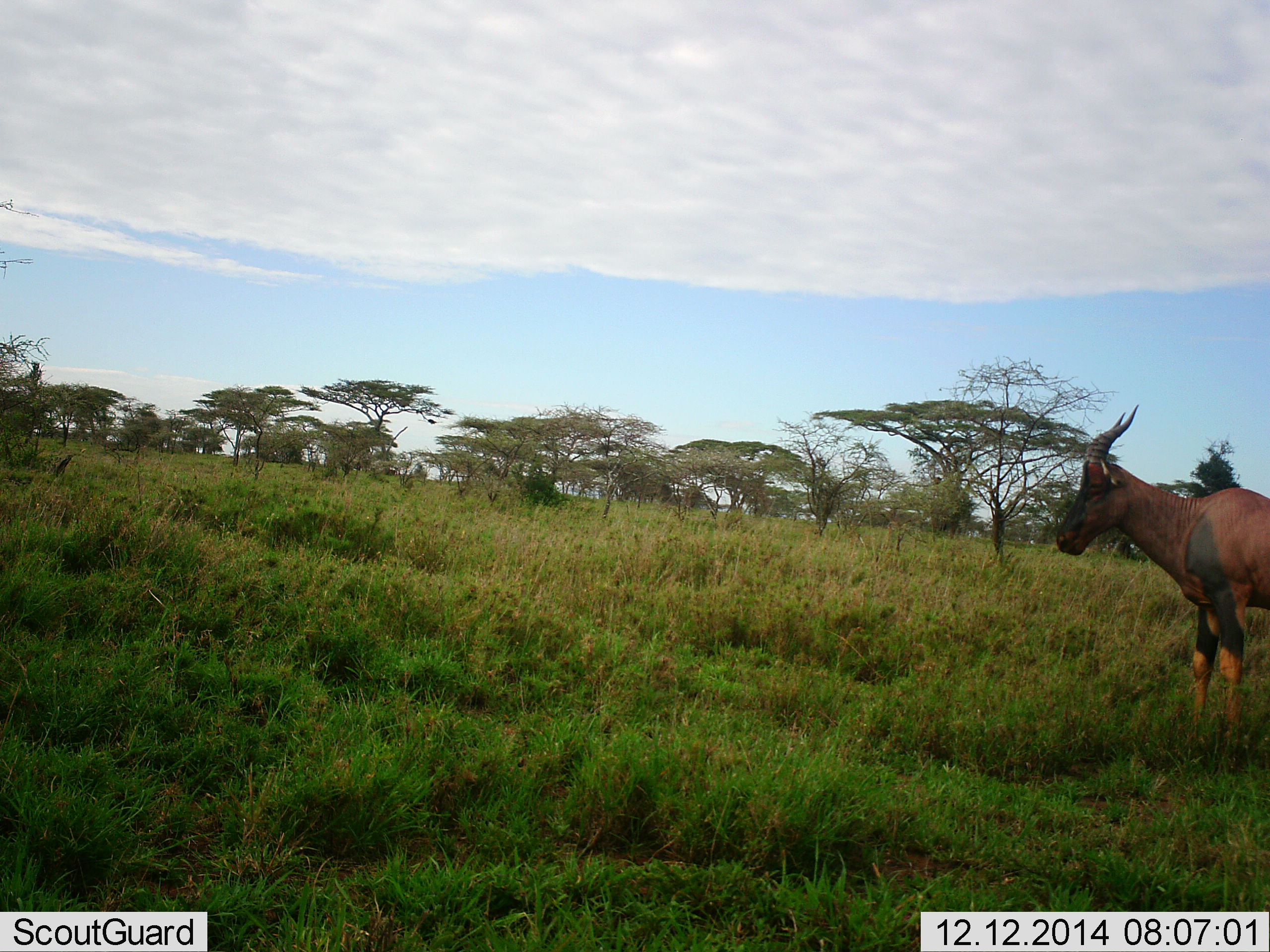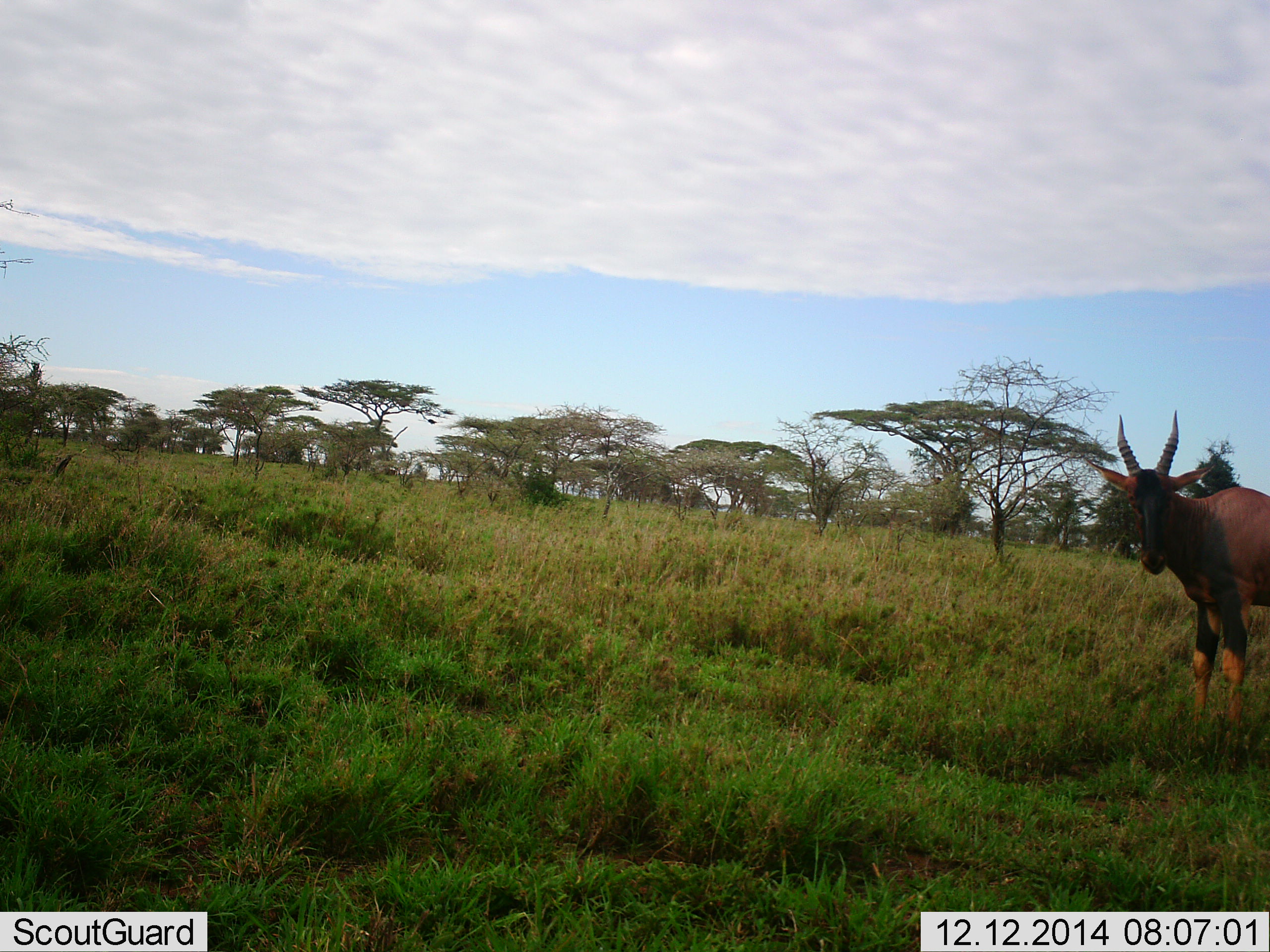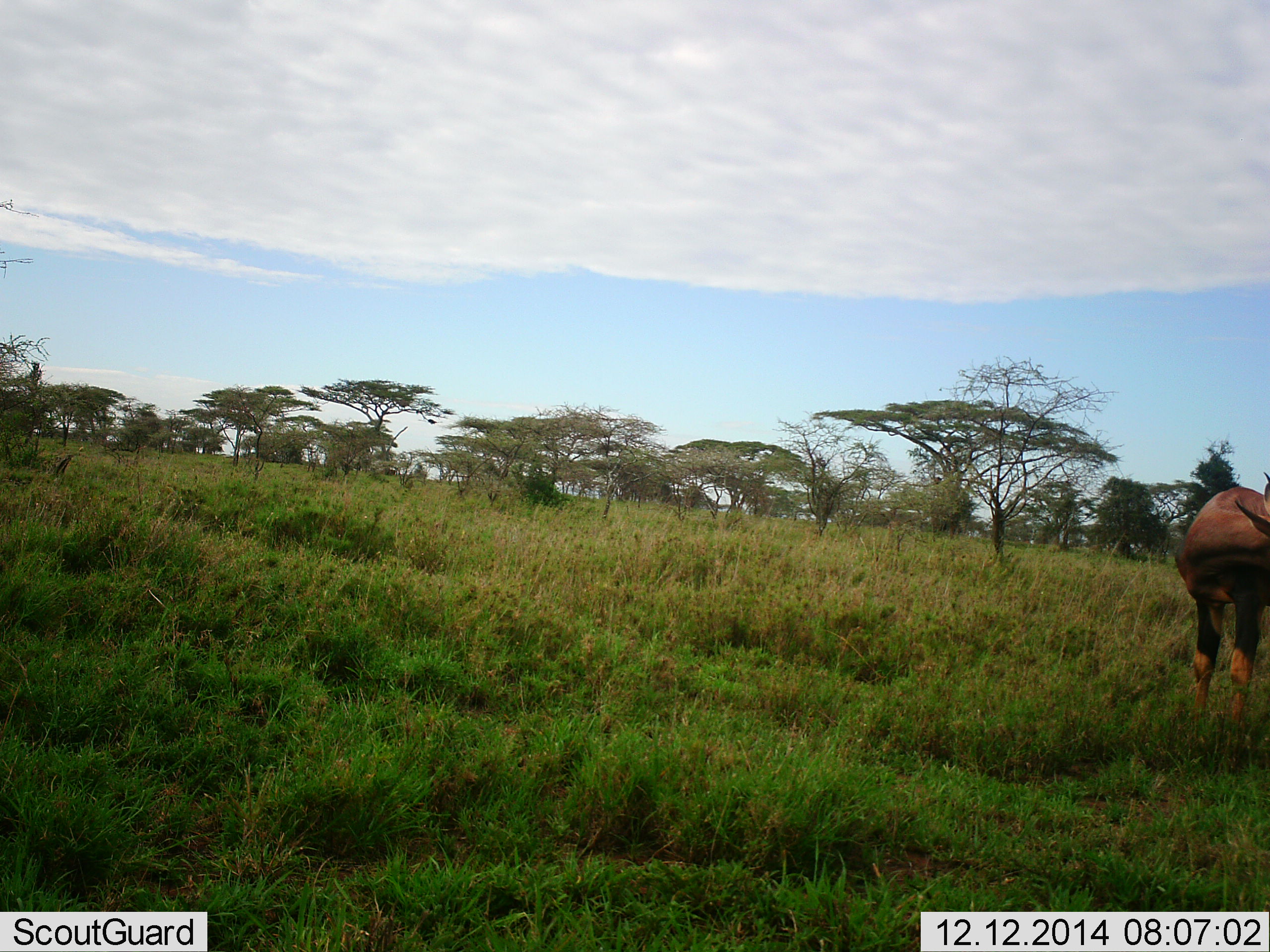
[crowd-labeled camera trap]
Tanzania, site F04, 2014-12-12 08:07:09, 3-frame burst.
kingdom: Animalia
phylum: Chordata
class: Mammalia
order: Artiodactyla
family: Bovidae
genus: Damaliscus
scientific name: Damaliscus lunatus jimela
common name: topi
Topi (Damaliscus lunatus jimela), count 1. Behavior (volunteer vote fractions): standing 100%, resting 0%, moving 0%, interacting 0%. Young present (vote fraction): 0%. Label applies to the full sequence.